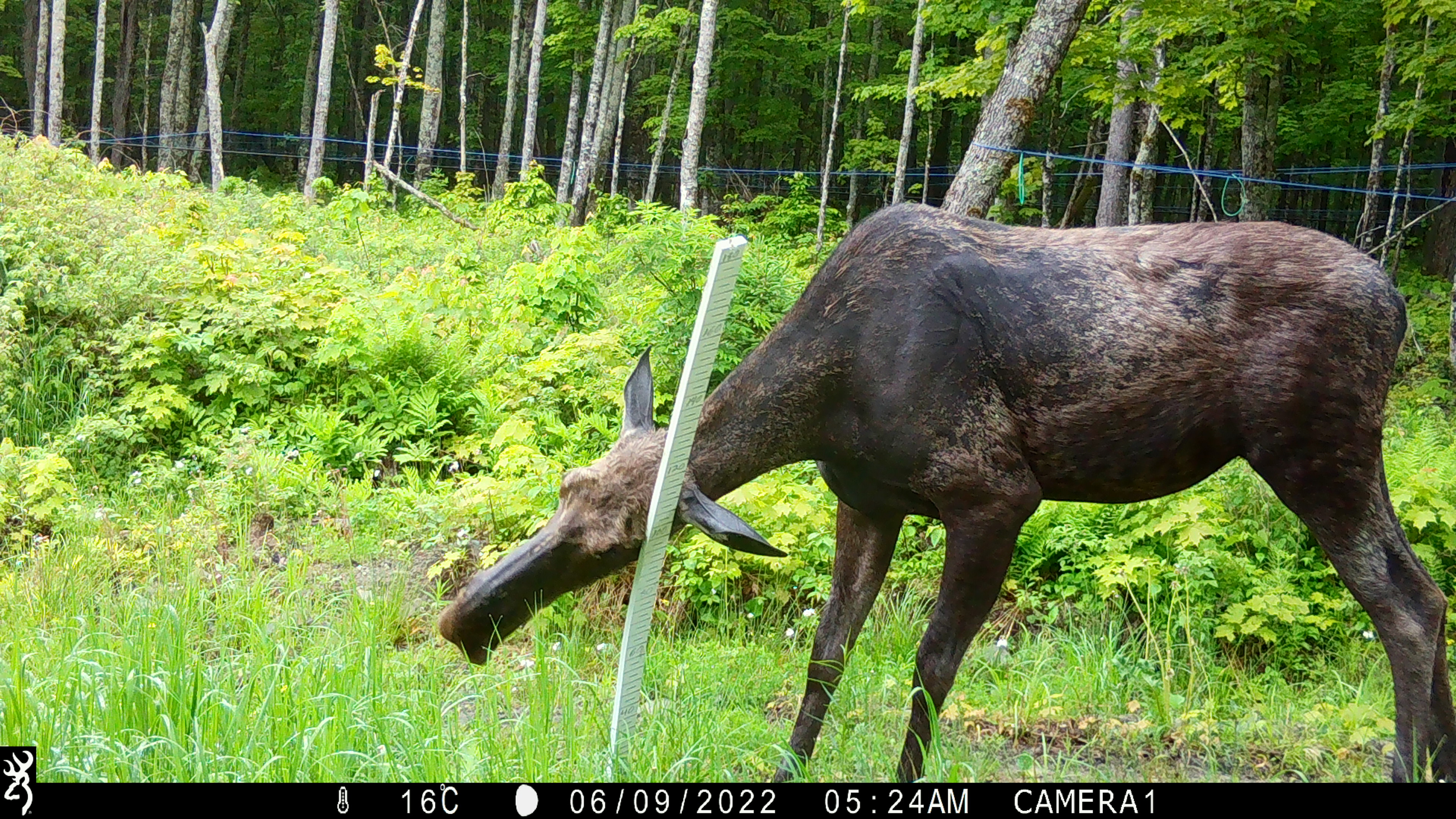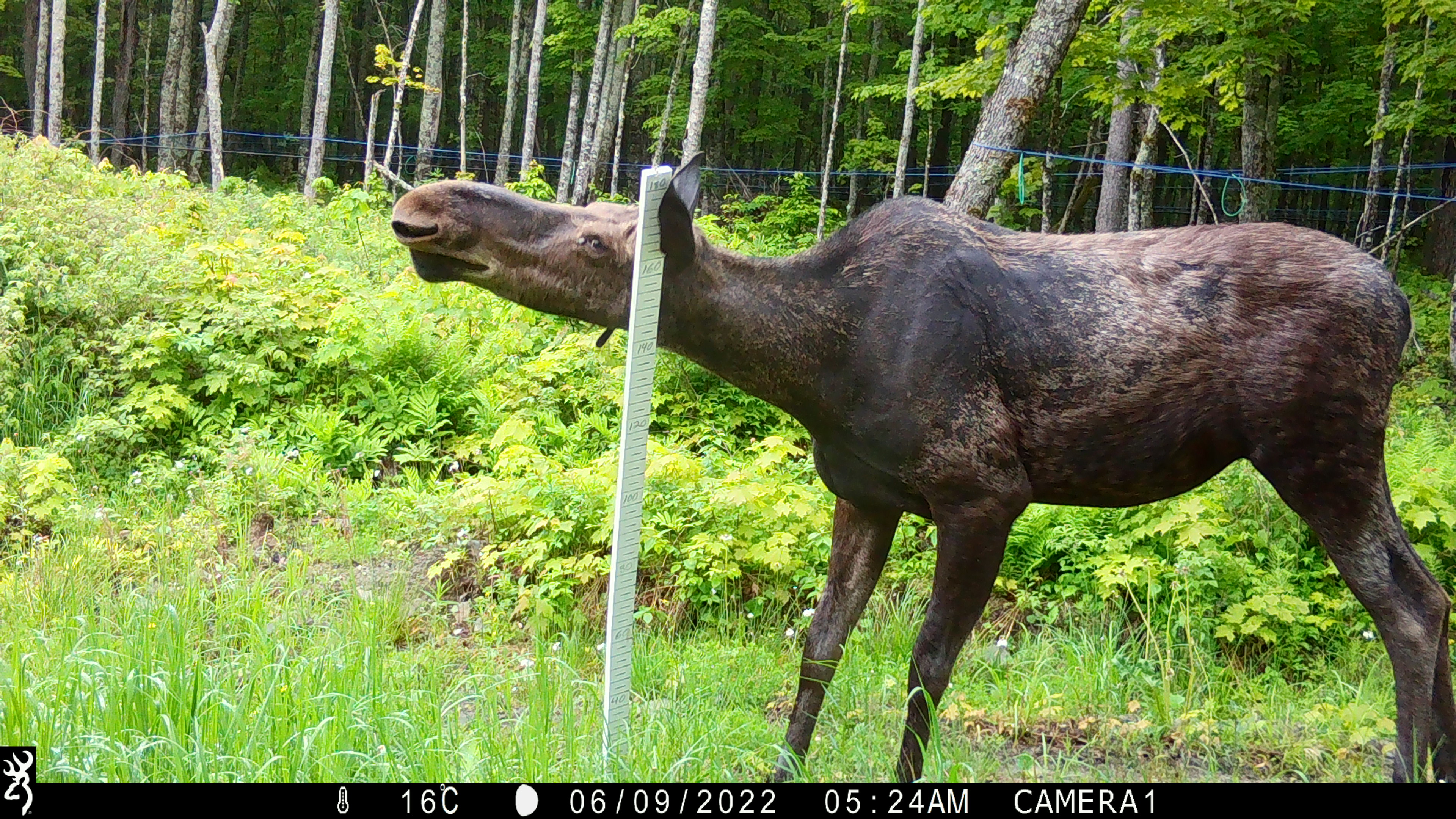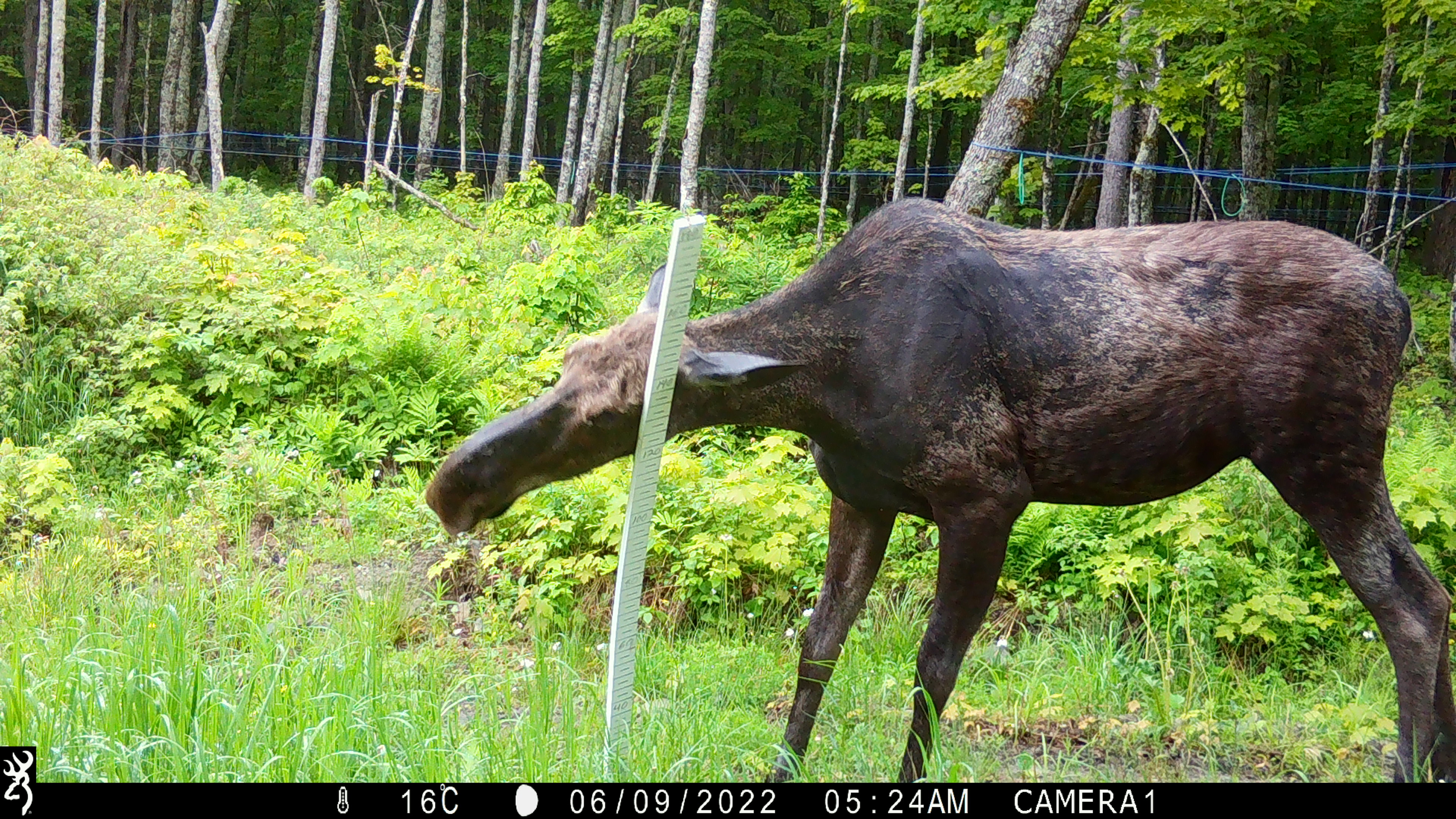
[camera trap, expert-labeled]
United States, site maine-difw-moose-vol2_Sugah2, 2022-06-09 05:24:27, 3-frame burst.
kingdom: Animalia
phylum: Chordata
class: Mammalia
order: Artiodactyla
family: Cervidae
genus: Alces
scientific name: Alces alces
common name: moose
Moose (Alces alces).